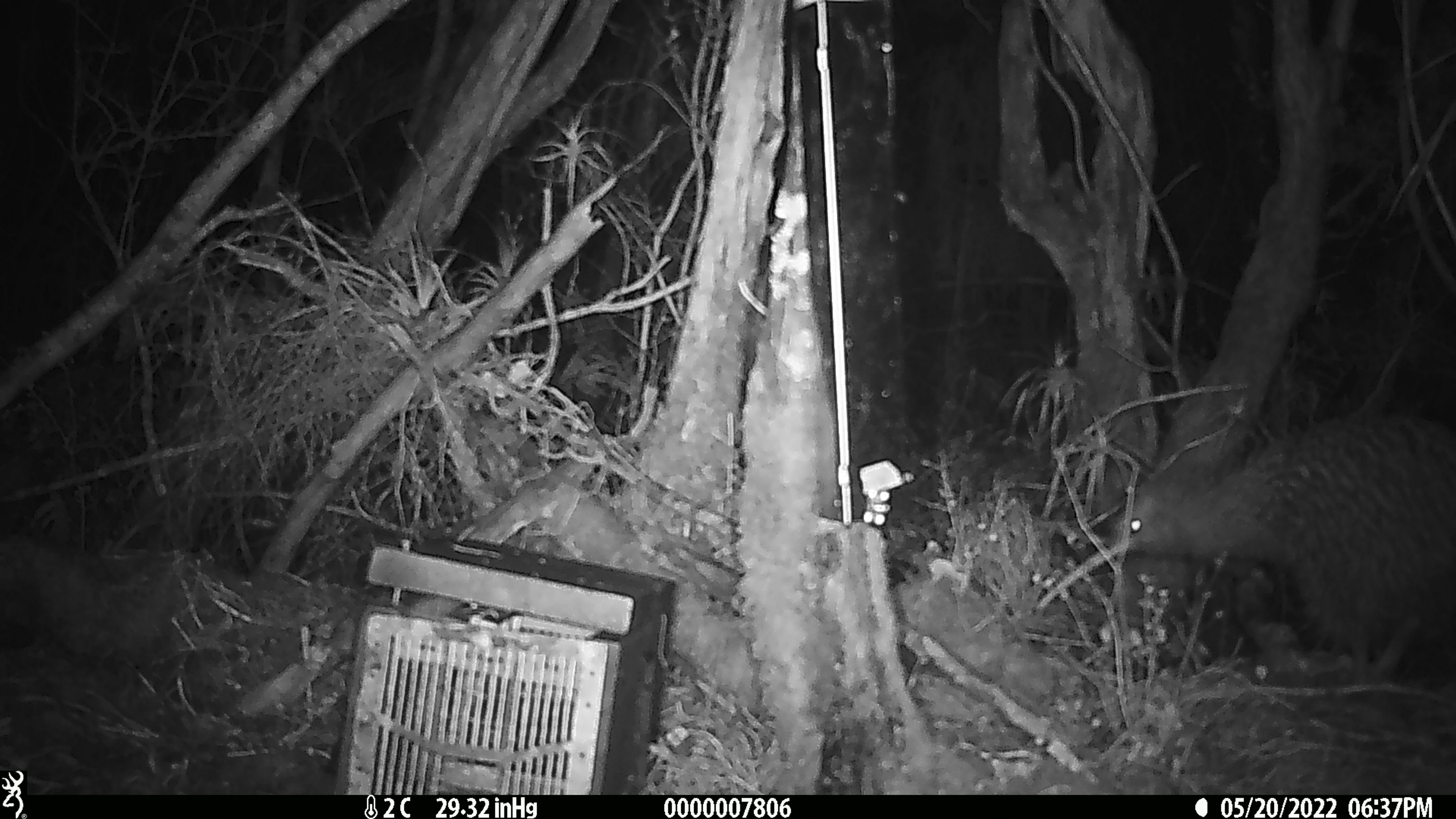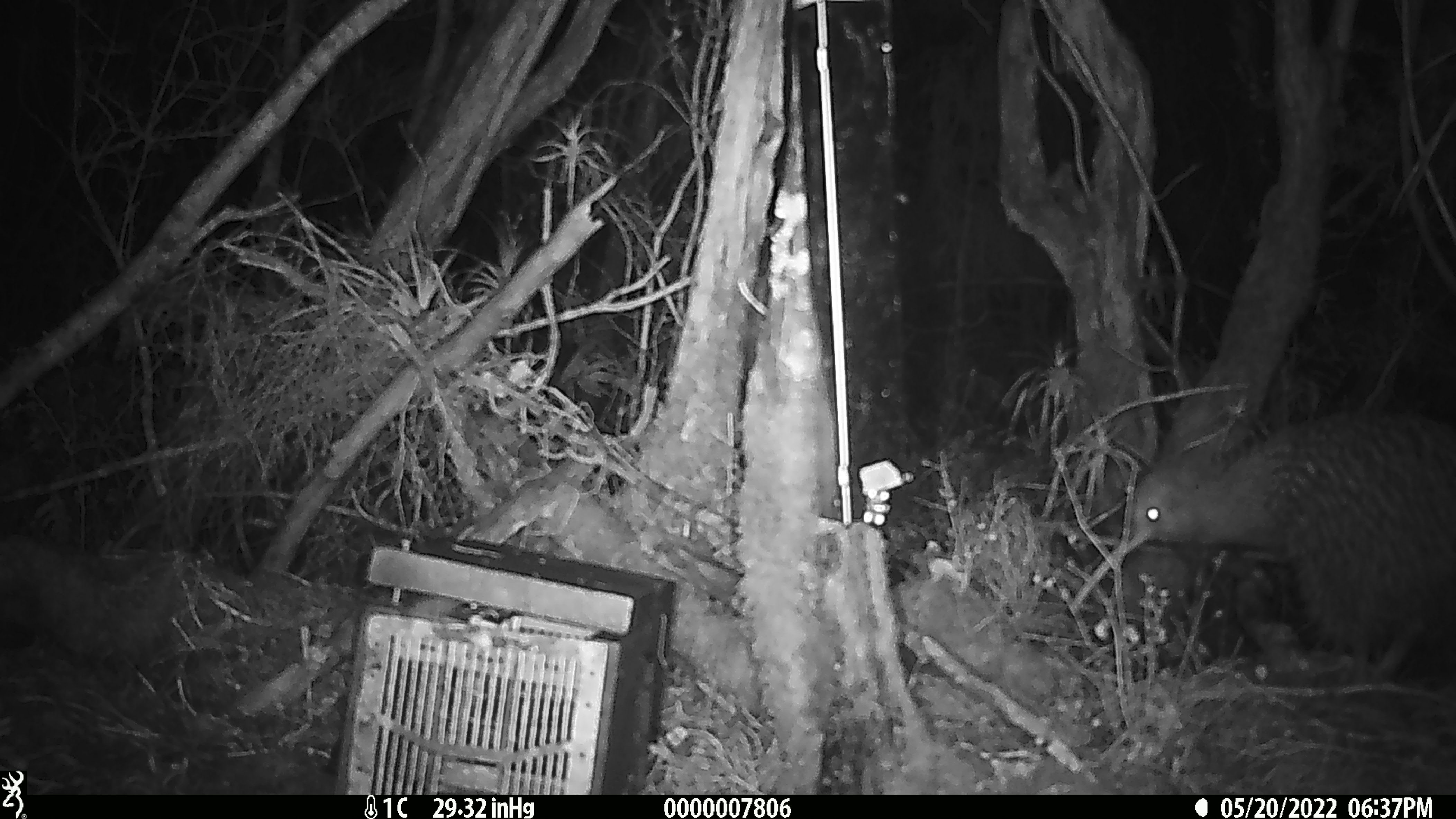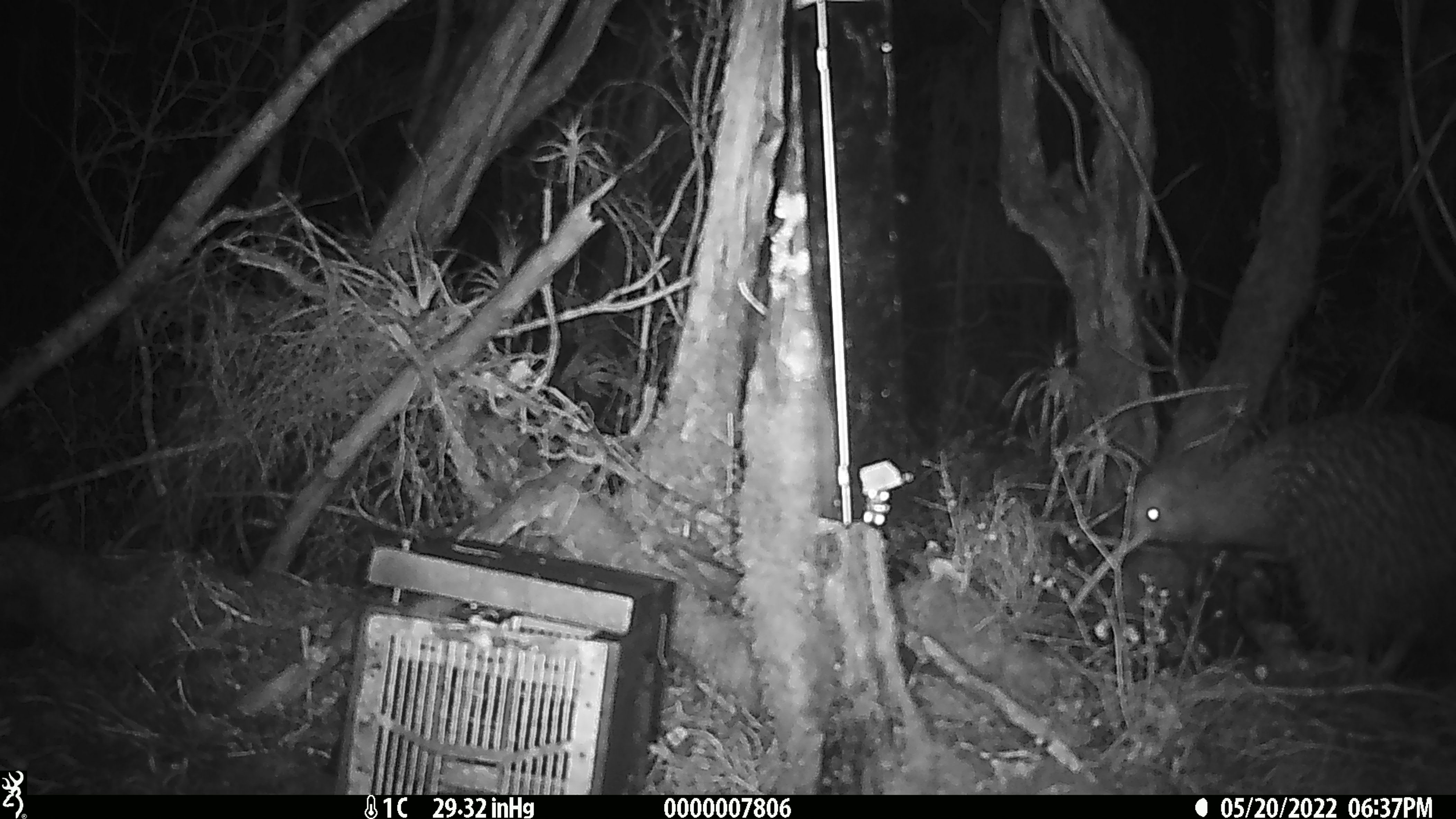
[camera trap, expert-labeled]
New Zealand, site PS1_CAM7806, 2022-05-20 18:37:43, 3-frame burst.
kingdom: Animalia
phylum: Chordata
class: Aves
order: Apterygiformes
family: Apterygidae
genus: Apteryx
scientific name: Apteryx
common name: kiwi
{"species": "kiwi (Apteryx)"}